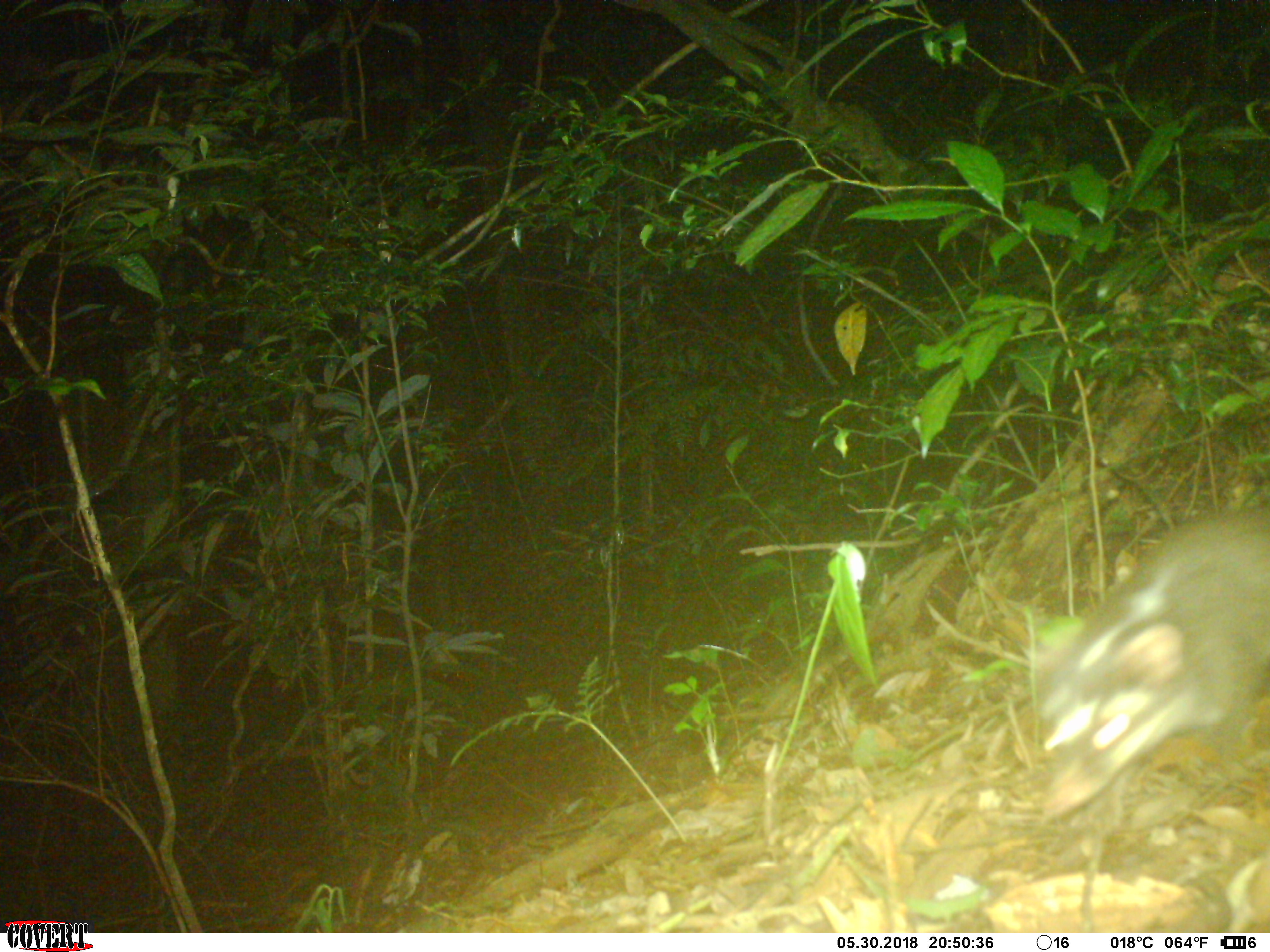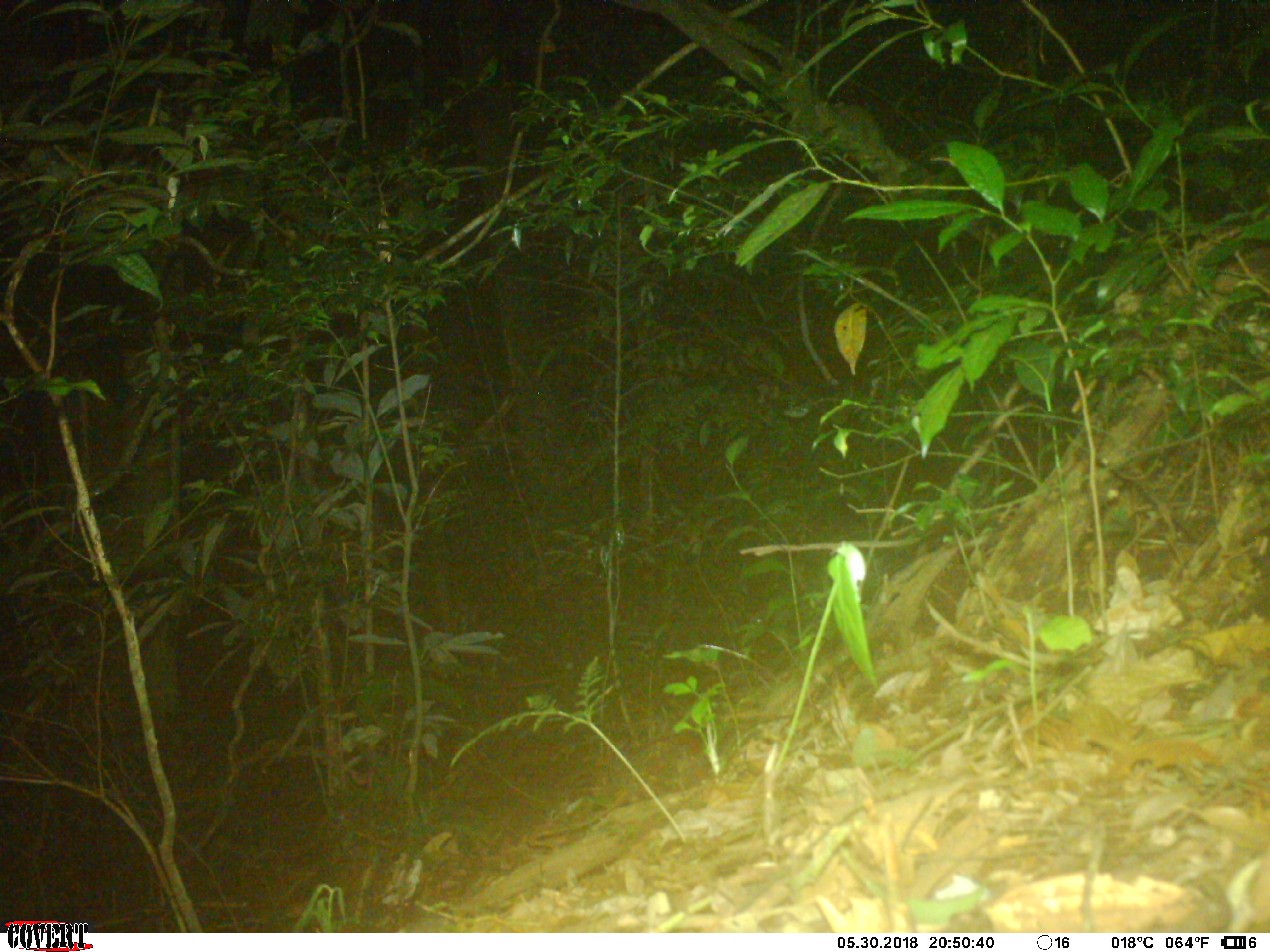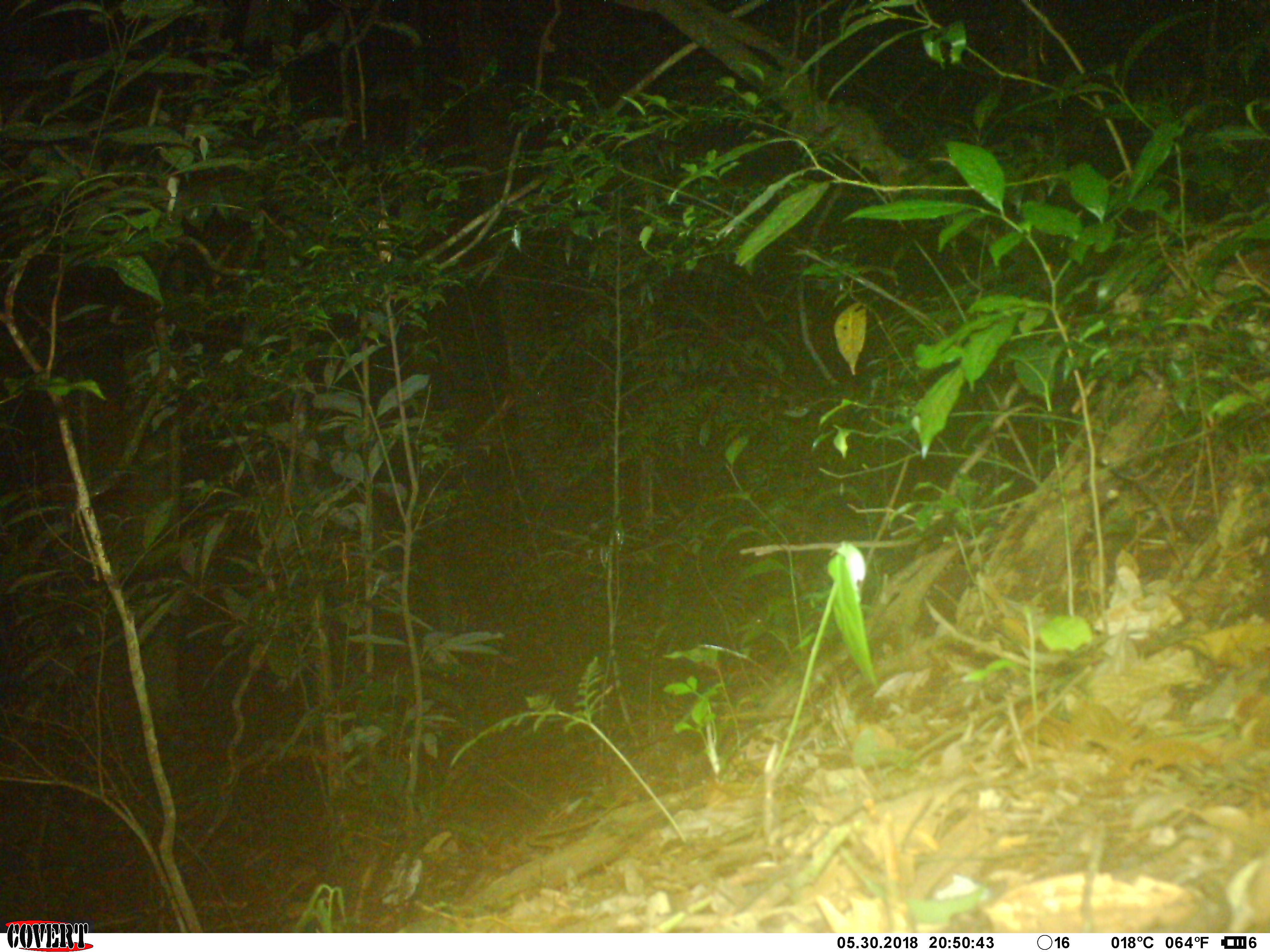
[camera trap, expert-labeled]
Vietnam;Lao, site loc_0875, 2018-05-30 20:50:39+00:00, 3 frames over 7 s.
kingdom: Animalia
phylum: Chordata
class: Mammalia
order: Carnivora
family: Mustelidae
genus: Melogale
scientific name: Melogale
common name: ferret badger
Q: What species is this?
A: Ferret badger (Melogale).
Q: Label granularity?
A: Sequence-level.